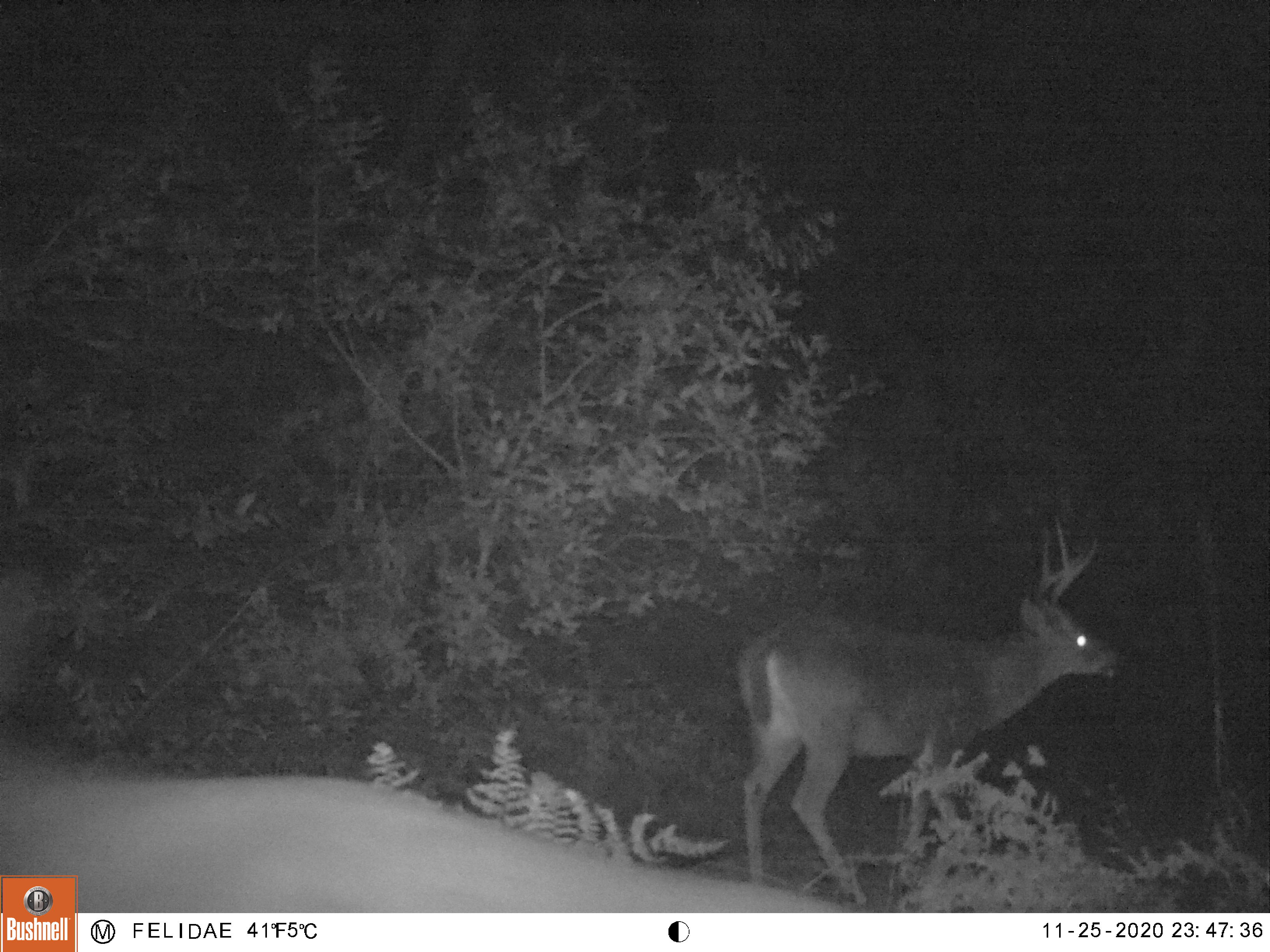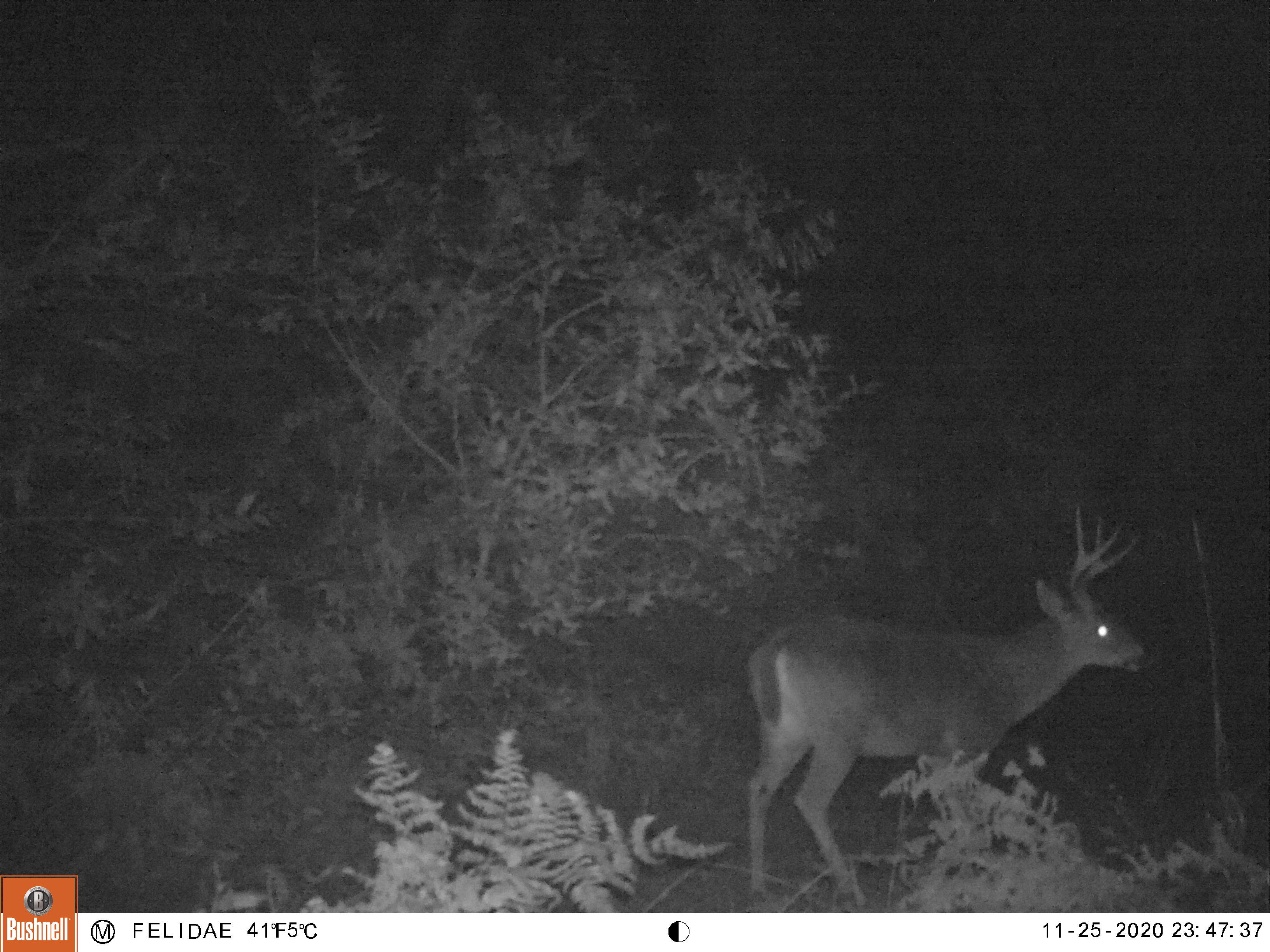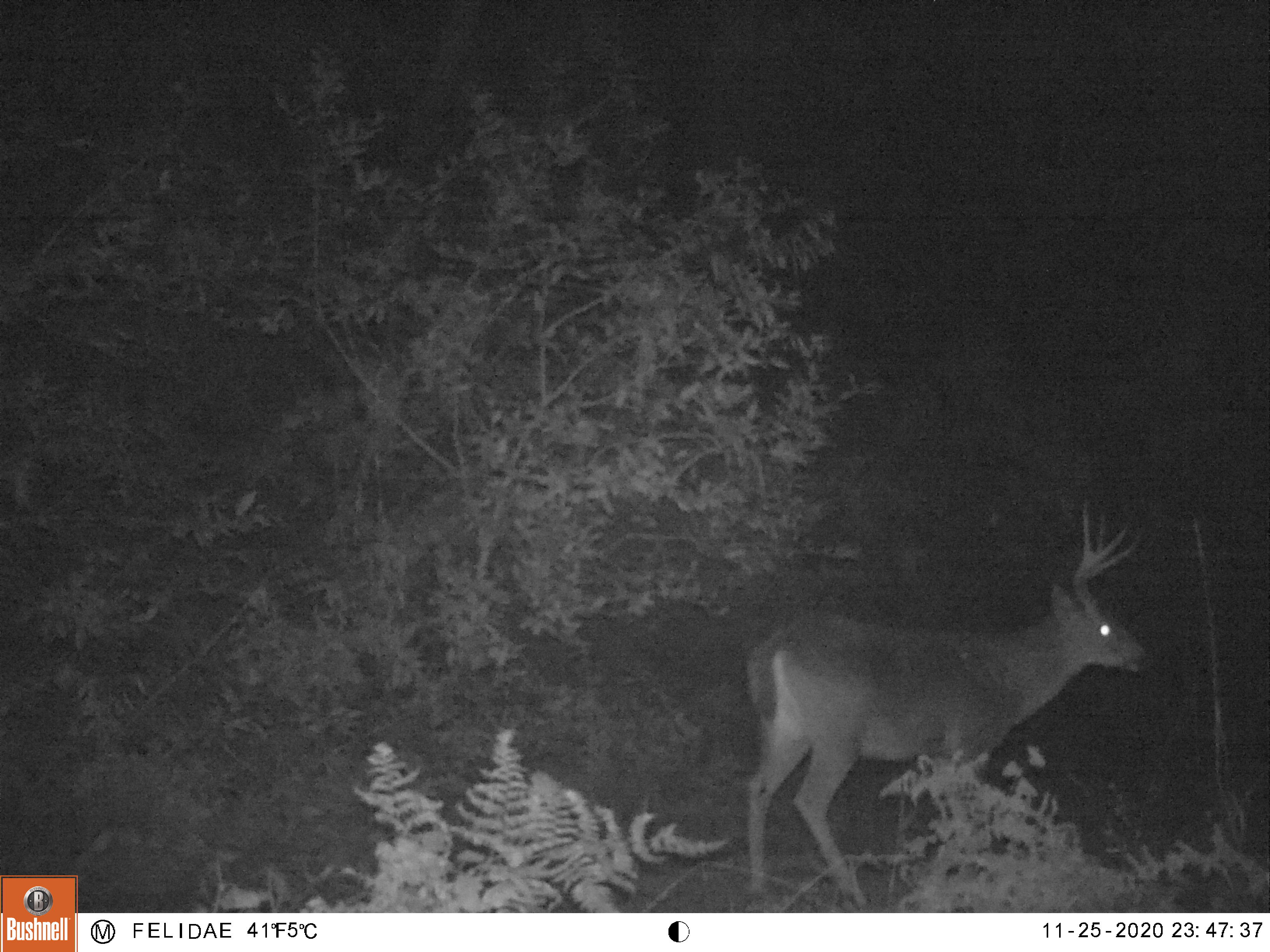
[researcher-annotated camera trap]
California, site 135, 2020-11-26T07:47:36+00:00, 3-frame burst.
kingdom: Animalia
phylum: Chordata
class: Mammalia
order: Artiodactyla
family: Cervidae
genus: Odocoileus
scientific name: Odocoileus hemionus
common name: mule deer